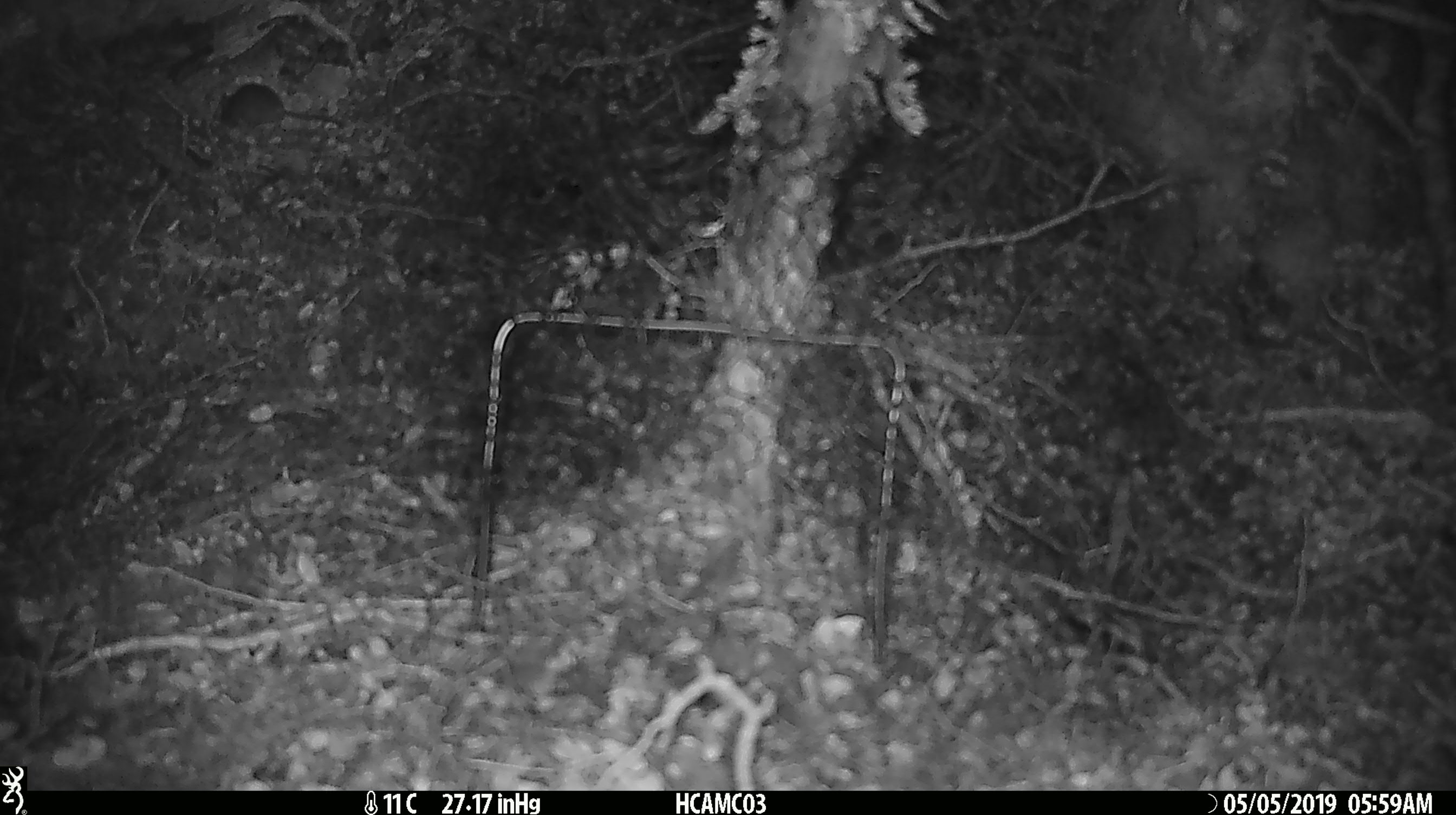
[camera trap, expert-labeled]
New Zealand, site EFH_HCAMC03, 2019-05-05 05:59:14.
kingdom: Animalia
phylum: Chordata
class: Mammalia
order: Rodentia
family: Muridae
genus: Mus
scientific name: Mus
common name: mouse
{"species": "mouse (Mus)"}